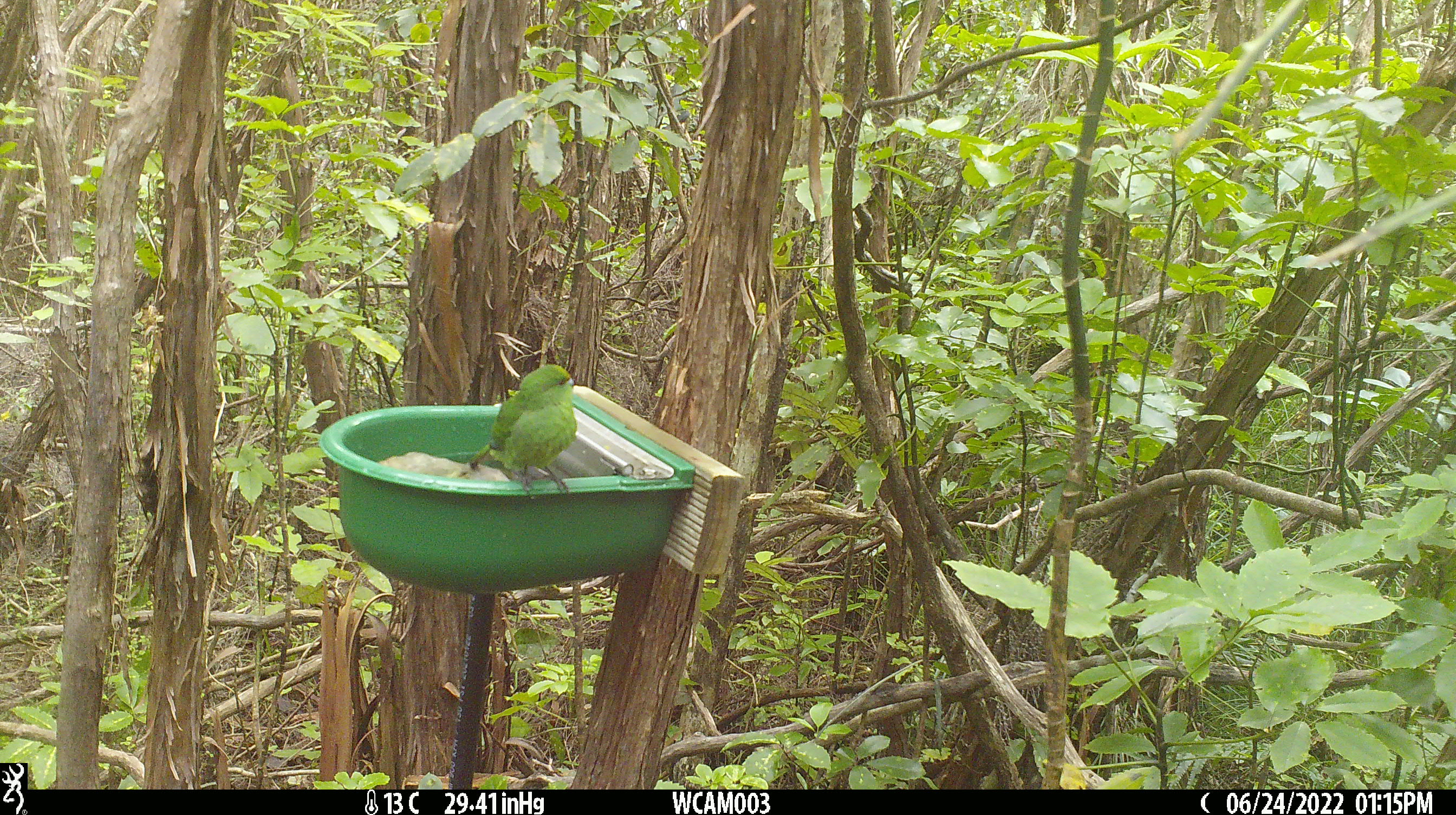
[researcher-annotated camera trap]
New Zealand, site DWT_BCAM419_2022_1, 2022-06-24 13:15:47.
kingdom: Animalia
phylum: Chordata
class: Aves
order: Psittaciformes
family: Psittaculidae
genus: Cyanoramphus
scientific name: Cyanoramphus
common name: parakeet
Parakeet (Cyanoramphus).